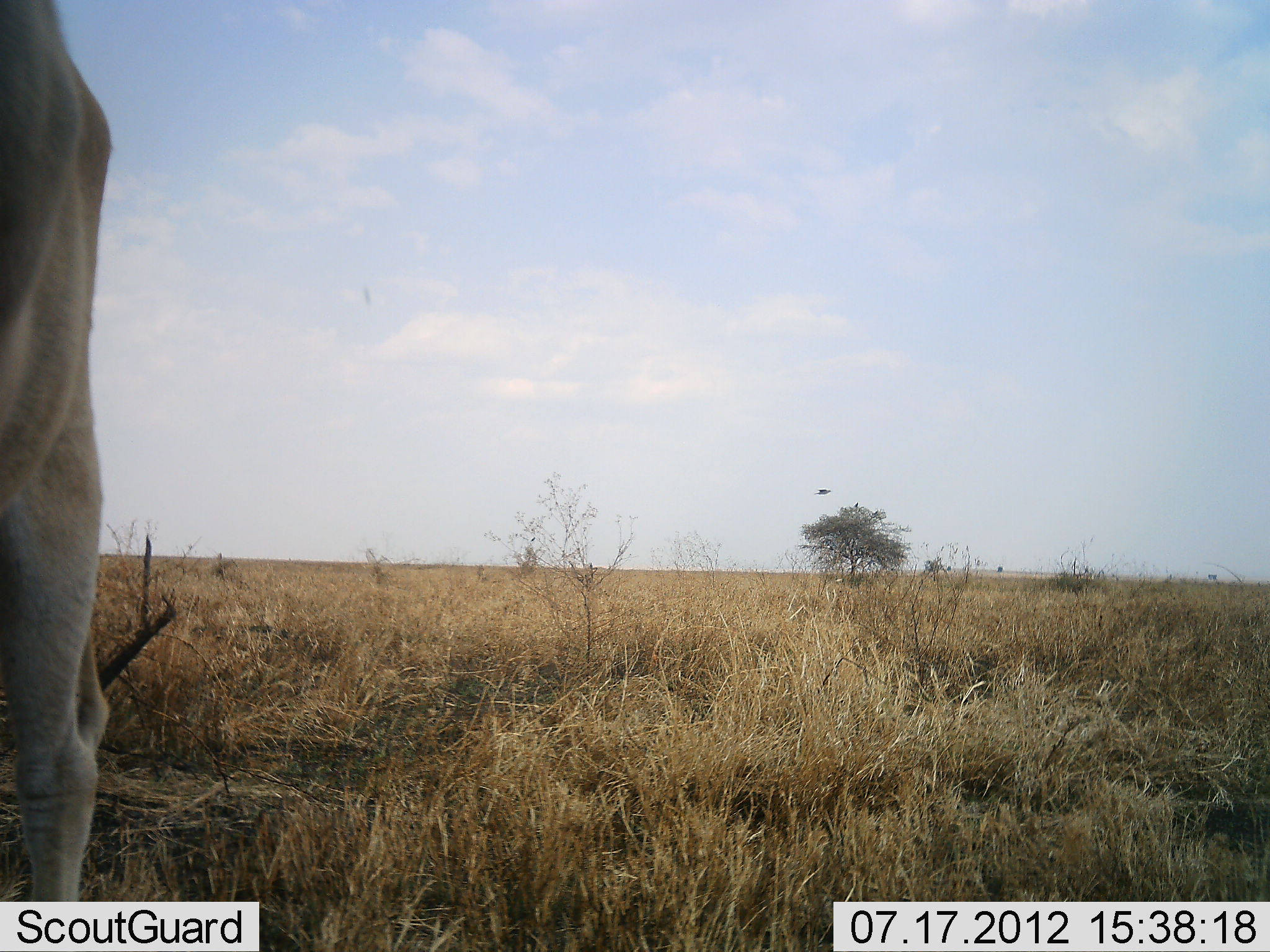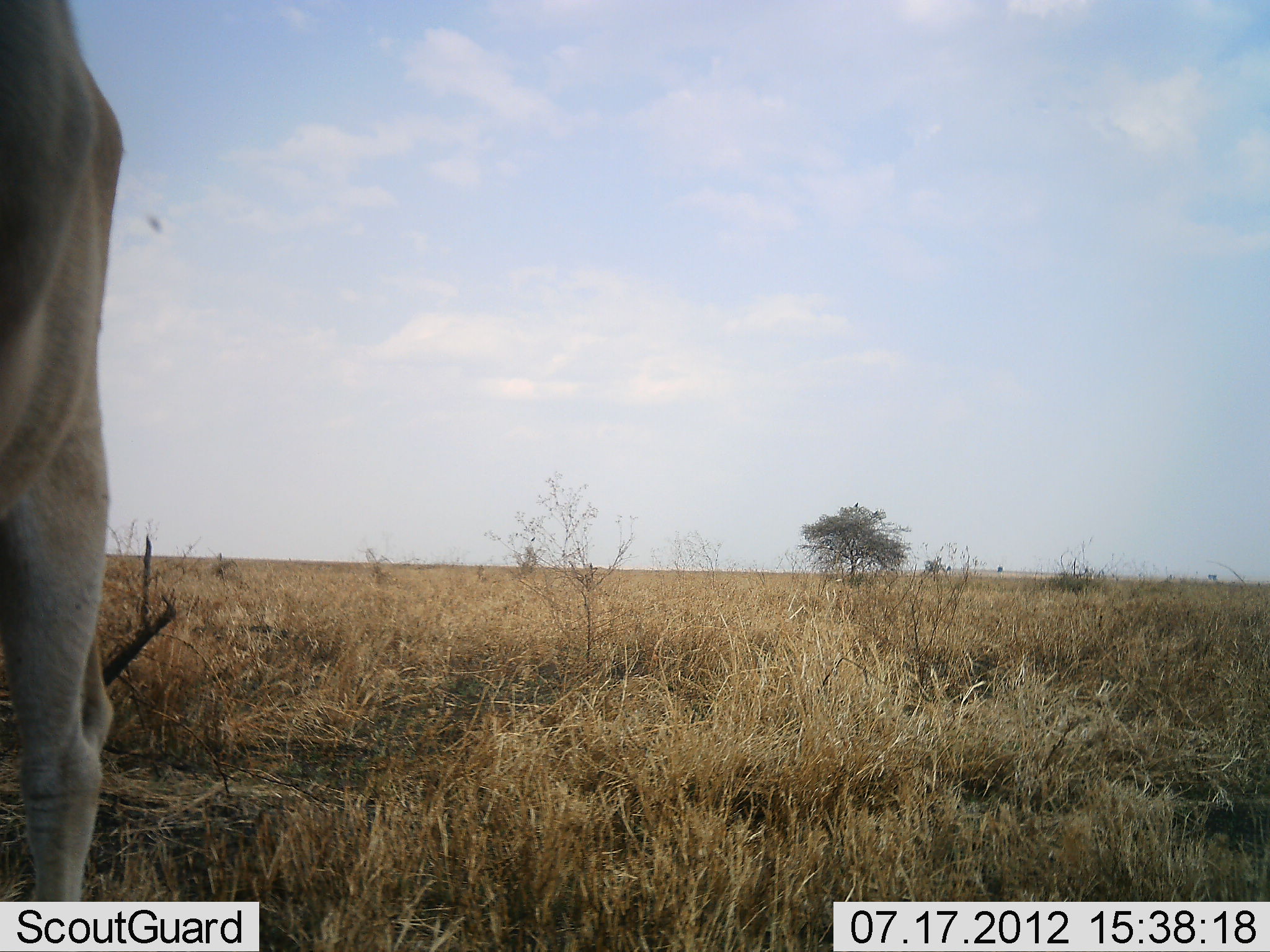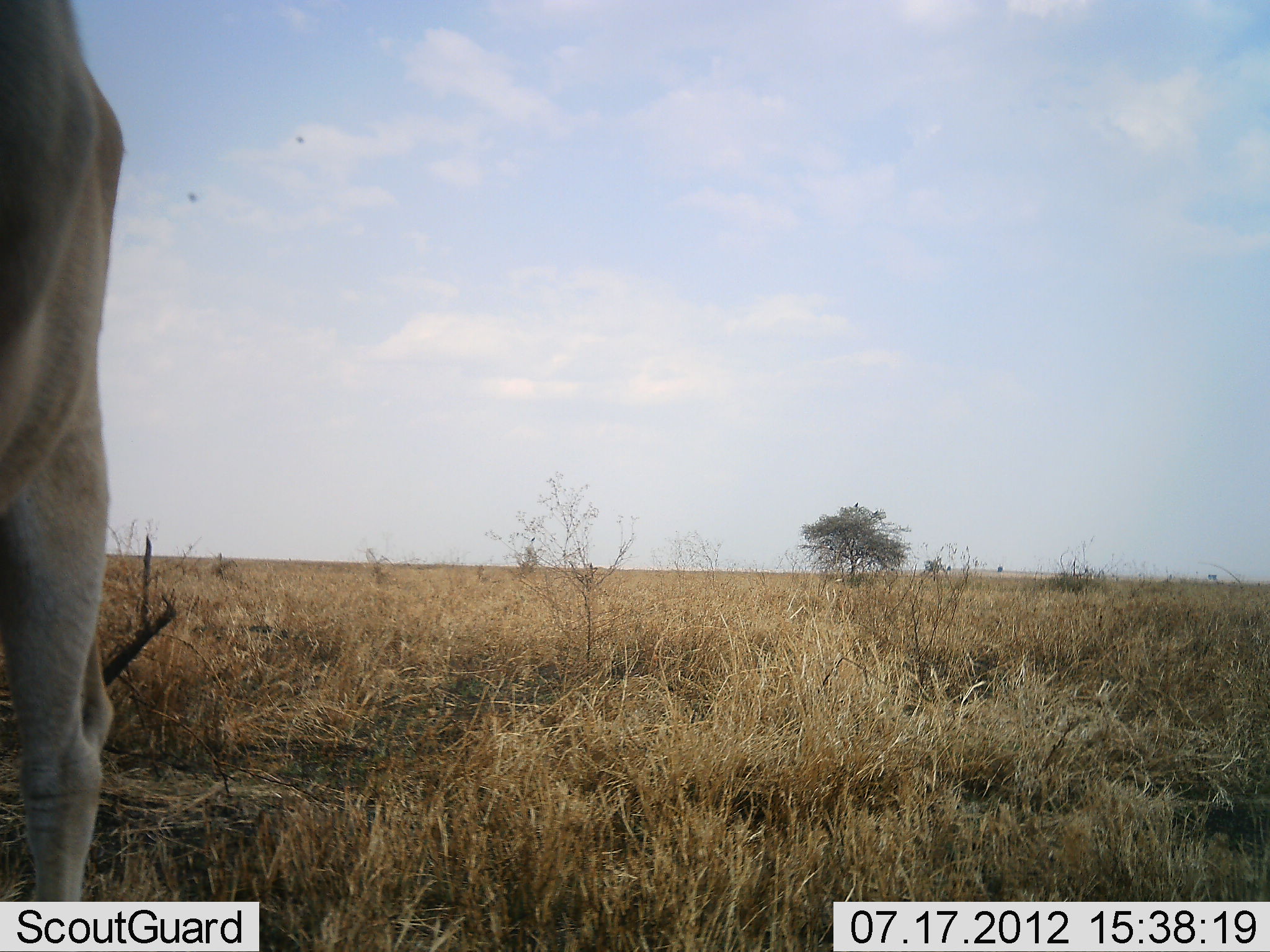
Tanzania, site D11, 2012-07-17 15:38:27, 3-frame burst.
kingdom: Animalia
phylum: Chordata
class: Mammalia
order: Artiodactyla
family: Bovidae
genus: Alcelaphus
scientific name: Alcelaphus buselaphus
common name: hartebeest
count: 1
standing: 100%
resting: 0%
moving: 0%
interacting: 0%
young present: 0%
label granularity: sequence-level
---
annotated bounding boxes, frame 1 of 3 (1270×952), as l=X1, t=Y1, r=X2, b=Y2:
animal: l=0, t=0, r=109, b=901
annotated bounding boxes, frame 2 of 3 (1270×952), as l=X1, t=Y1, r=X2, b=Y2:
animal: l=0, t=1, r=123, b=900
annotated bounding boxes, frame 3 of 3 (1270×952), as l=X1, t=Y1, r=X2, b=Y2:
animal: l=0, t=1, r=124, b=902